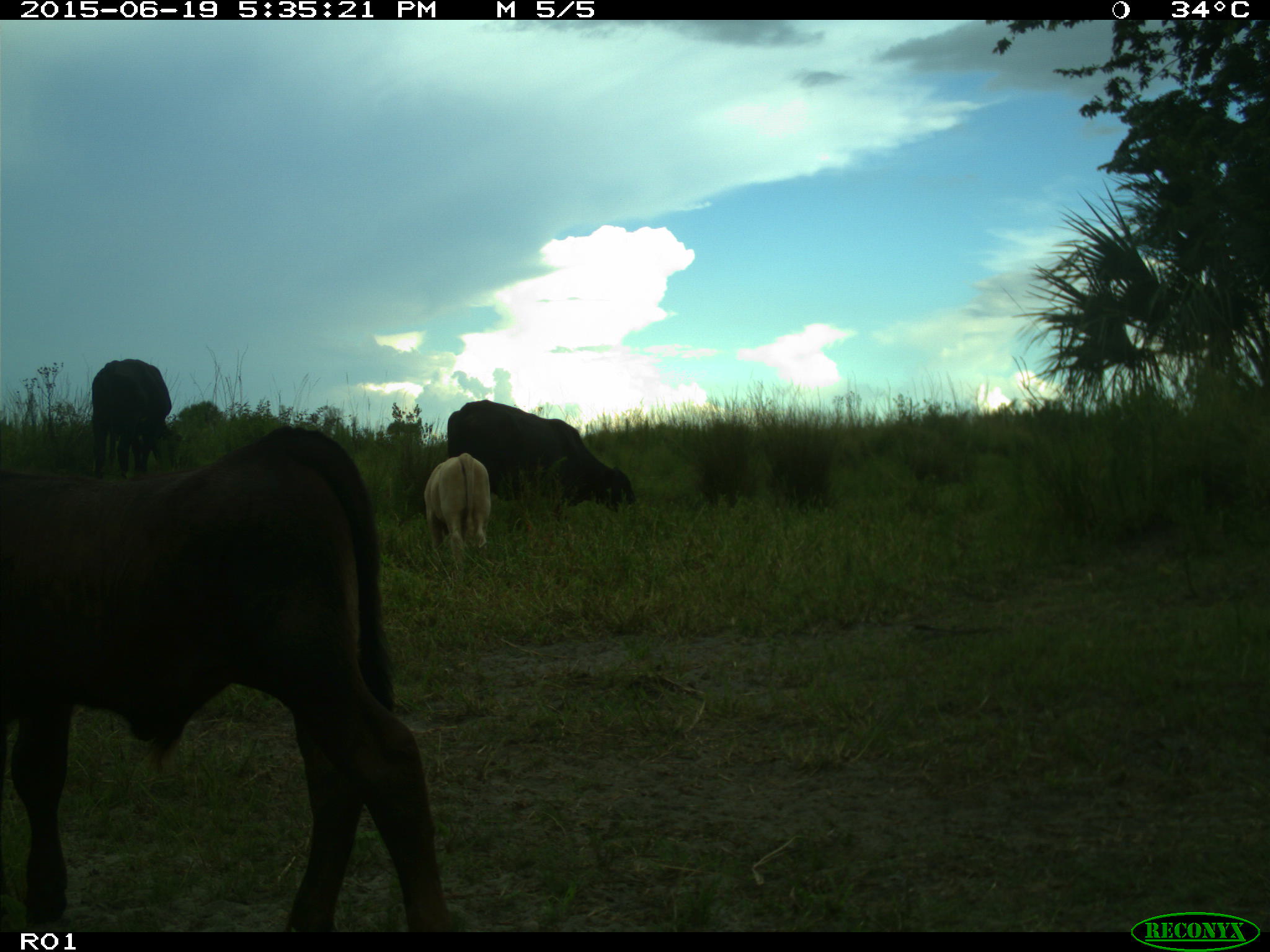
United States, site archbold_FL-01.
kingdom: Animalia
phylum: Chordata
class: Mammalia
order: Artiodactyla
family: Bovidae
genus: Bos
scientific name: Bos taurus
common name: domestic cow